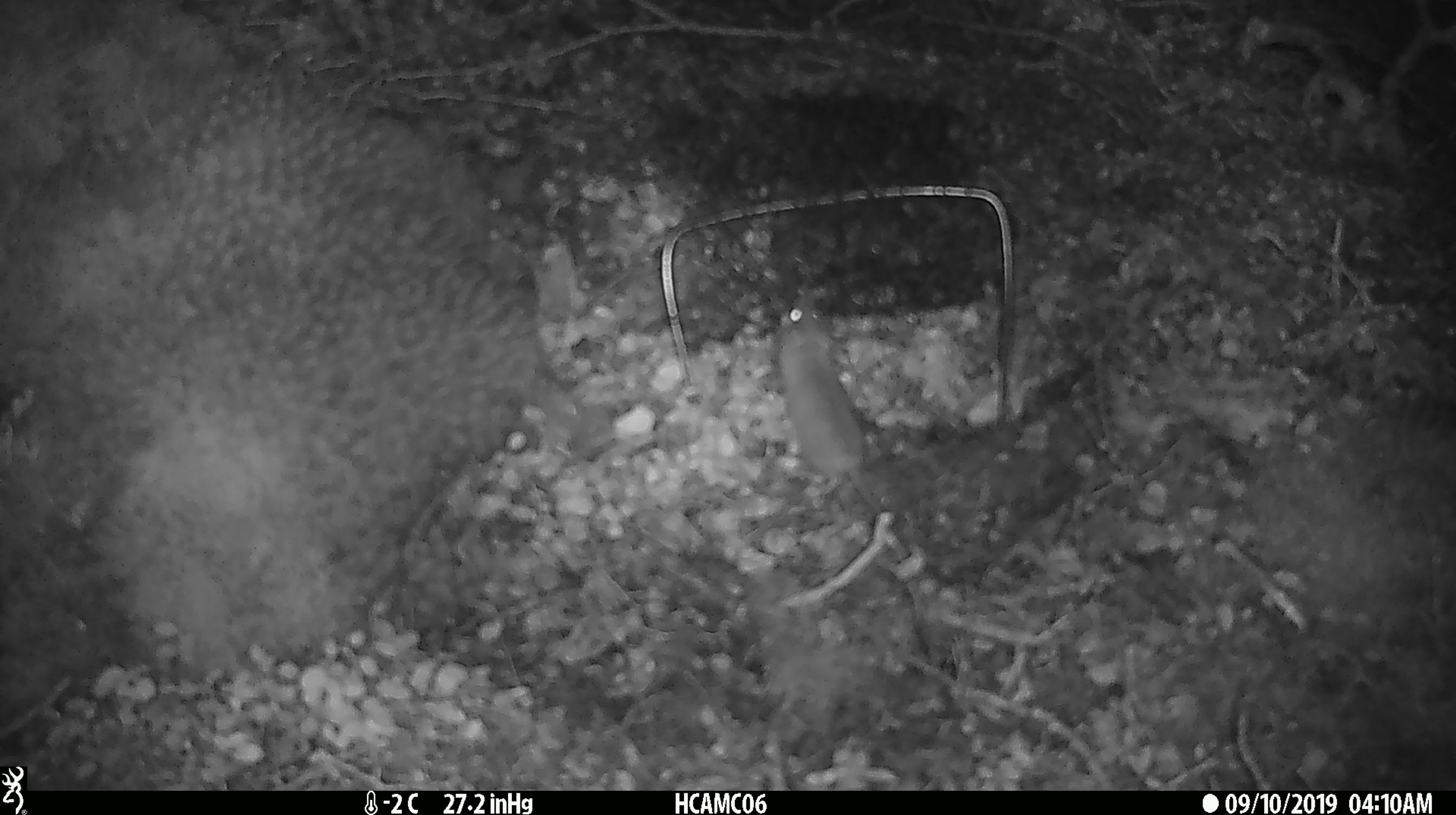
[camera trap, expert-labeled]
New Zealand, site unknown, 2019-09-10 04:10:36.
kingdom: Animalia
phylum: Chordata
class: Mammalia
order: Rodentia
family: Muridae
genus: Mus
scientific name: Mus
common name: mouse